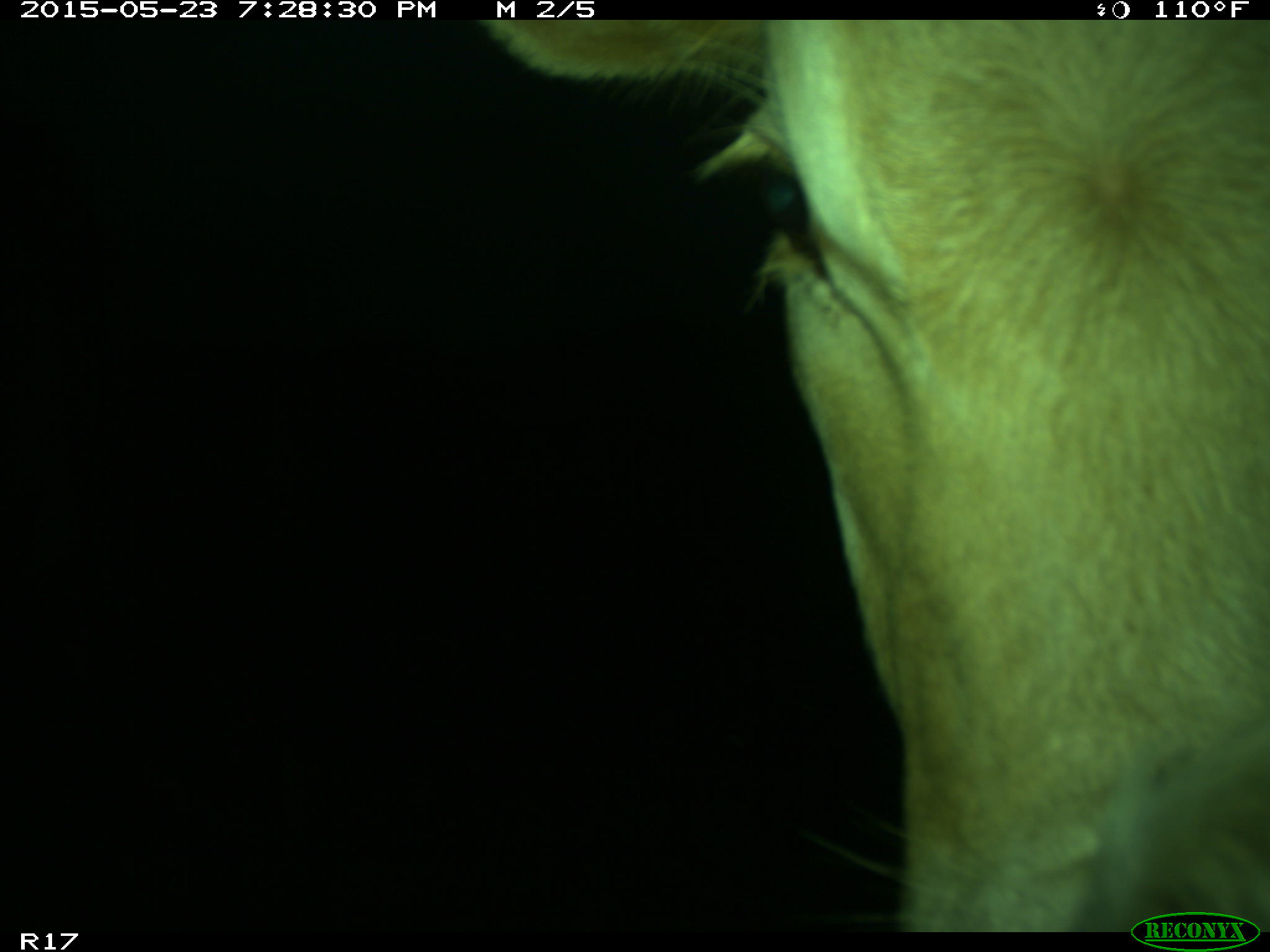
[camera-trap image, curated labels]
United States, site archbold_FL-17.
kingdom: Animalia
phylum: Chordata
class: Mammalia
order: Artiodactyla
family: Bovidae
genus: Bos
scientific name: Bos taurus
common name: domestic cow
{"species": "Bos taurus (domestic cow)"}